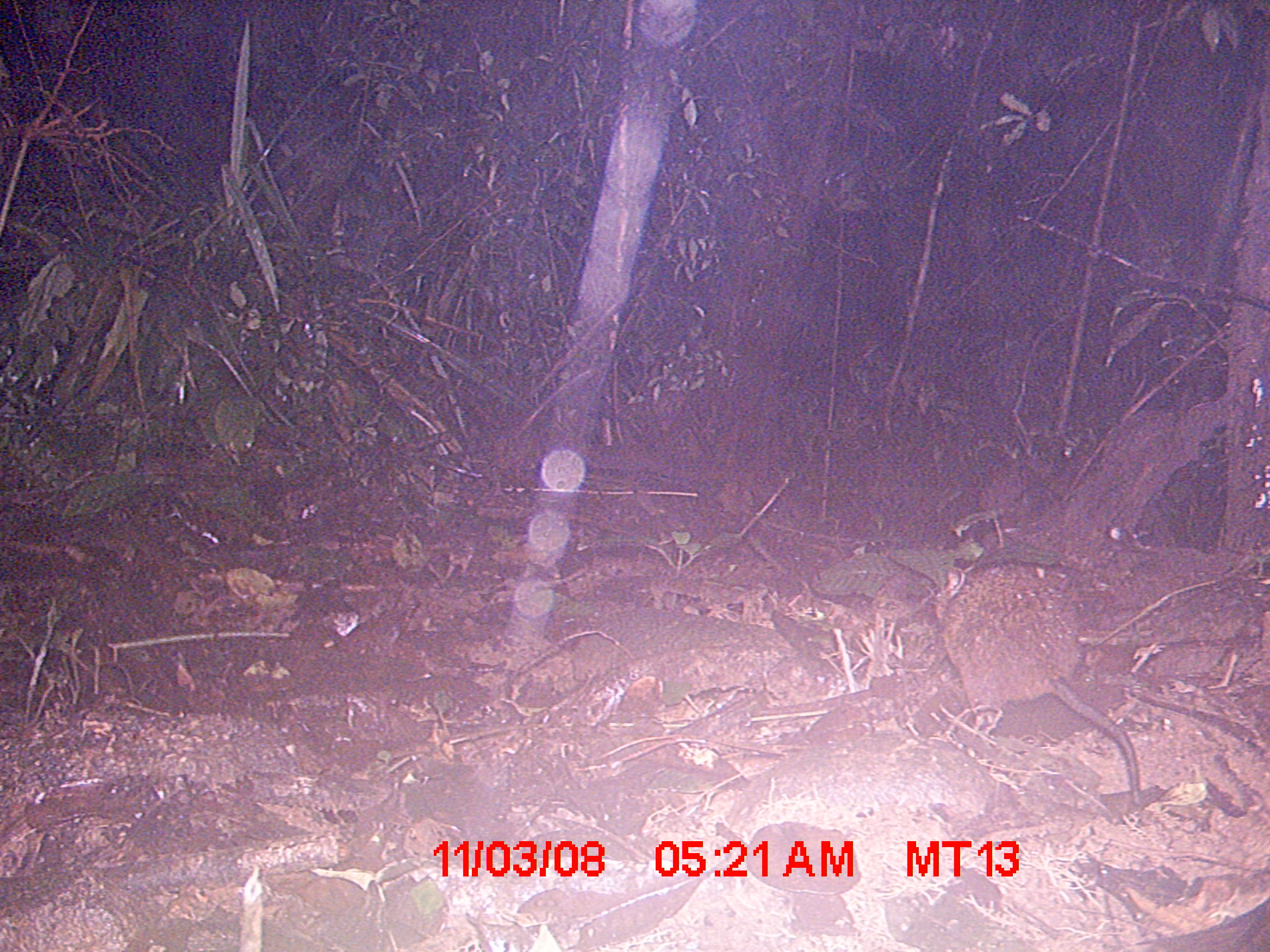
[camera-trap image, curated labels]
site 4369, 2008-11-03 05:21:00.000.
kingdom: Animalia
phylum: Chordata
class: Mammalia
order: Rodentia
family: Nesomyidae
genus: Nesomys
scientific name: Nesomys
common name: nesomys rodents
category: nesomys sp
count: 1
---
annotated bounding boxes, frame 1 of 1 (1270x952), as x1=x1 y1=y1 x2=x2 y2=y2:
nesomys sp: x1=933 y1=563 x2=1142 y2=805